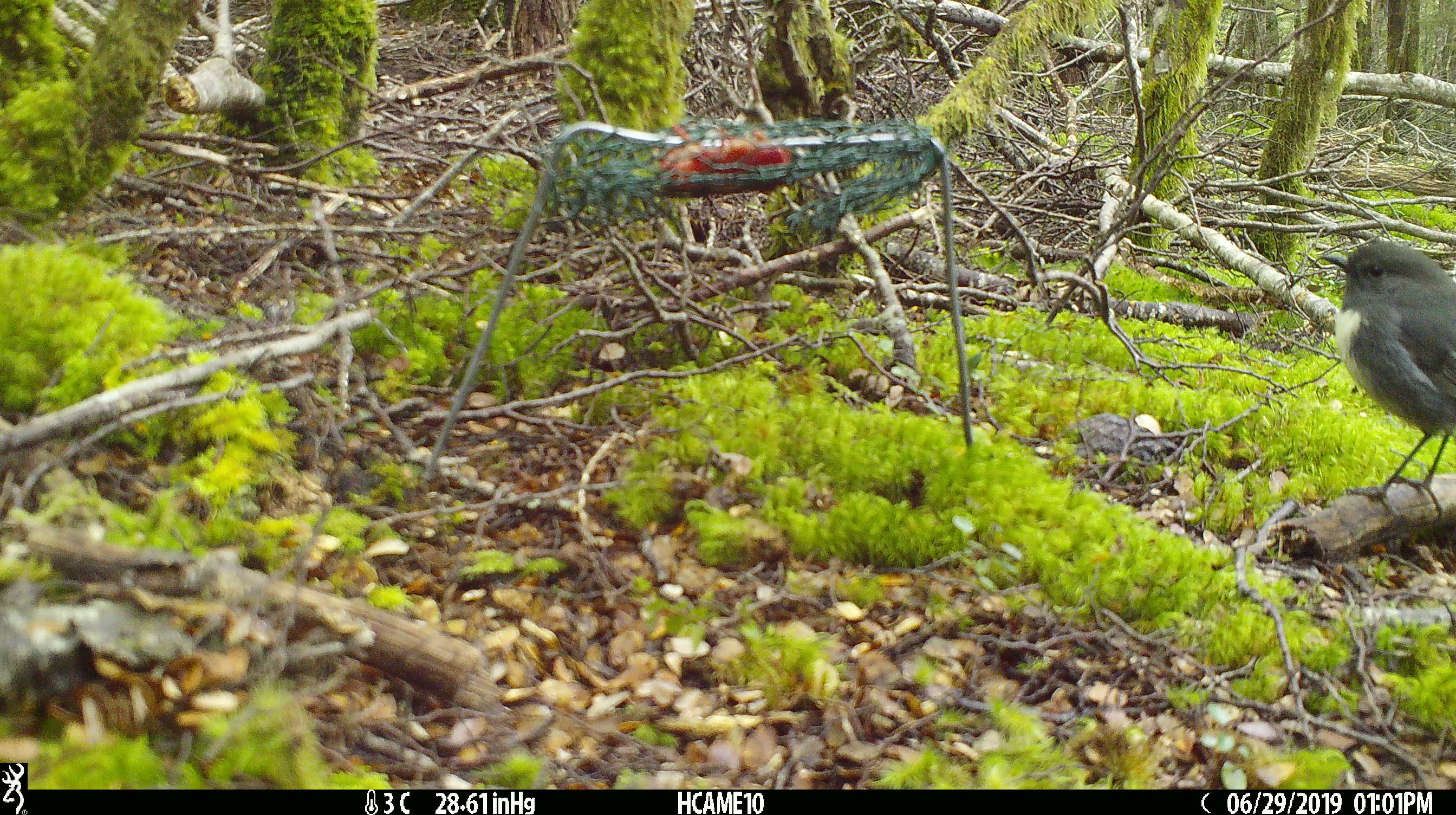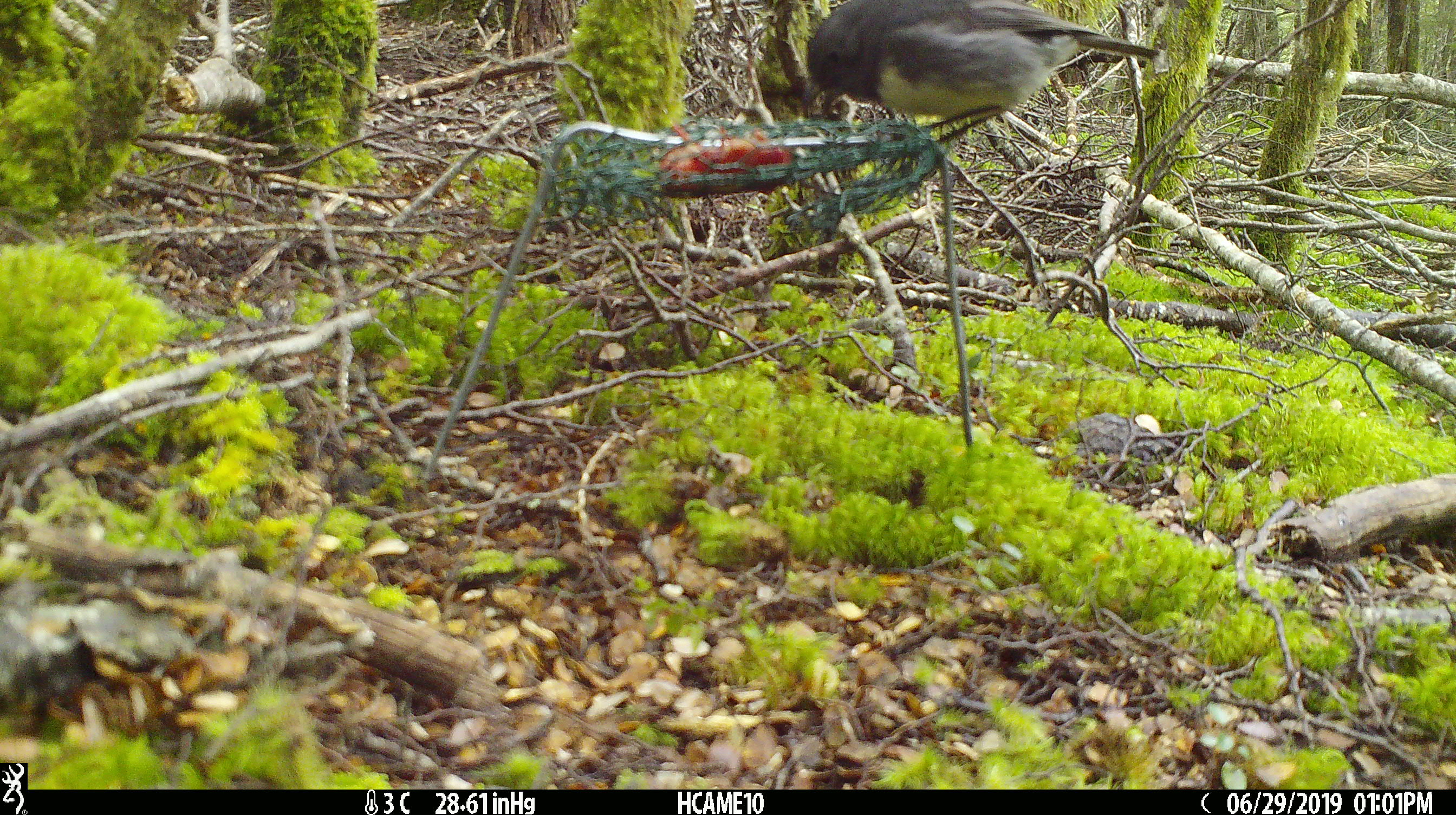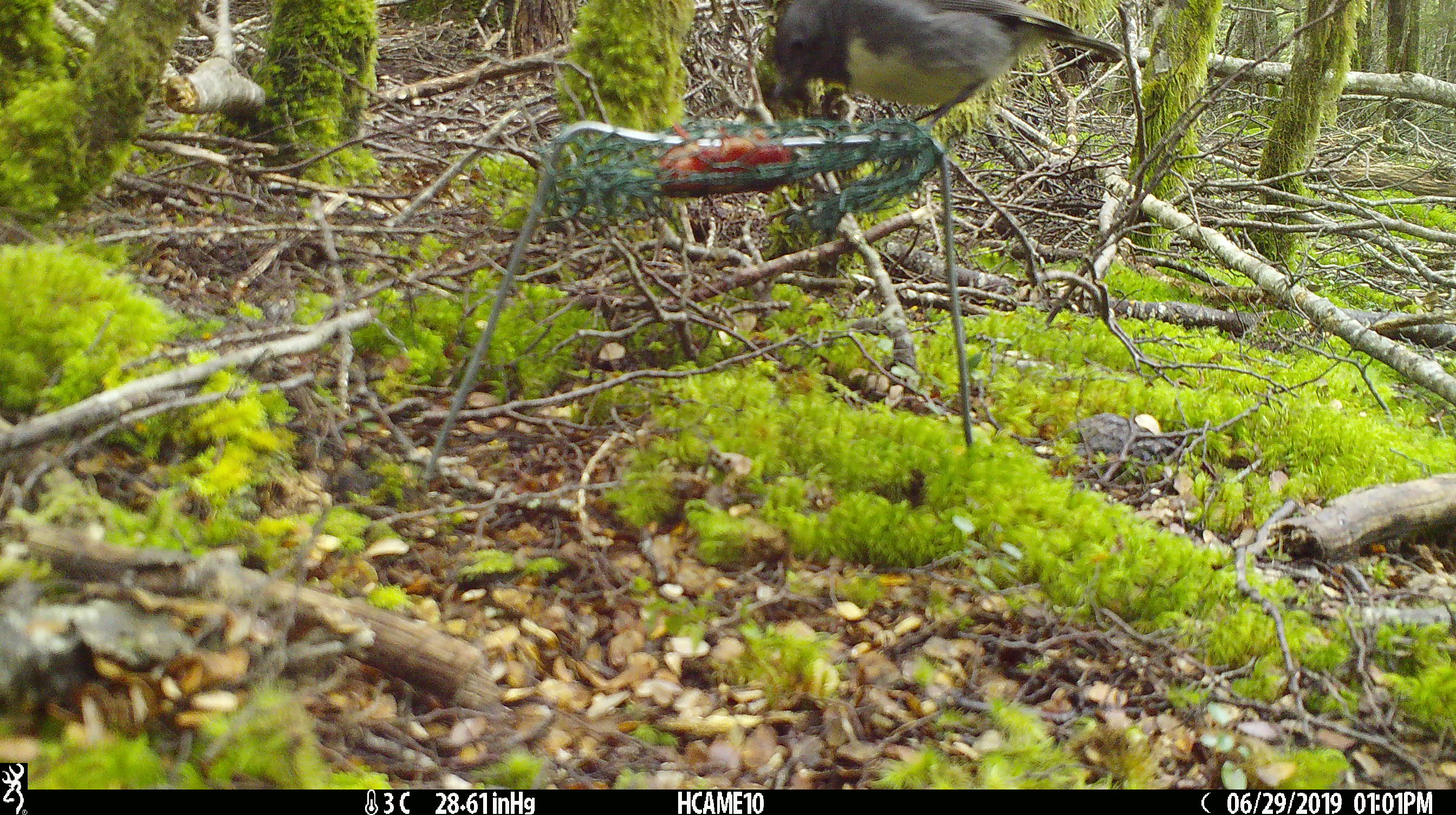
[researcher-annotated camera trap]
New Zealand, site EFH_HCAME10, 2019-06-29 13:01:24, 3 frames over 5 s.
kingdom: Animalia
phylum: Chordata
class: Aves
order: Passeriformes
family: Petroicidae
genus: Petroica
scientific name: Petroica australis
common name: new zealand robin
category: robin